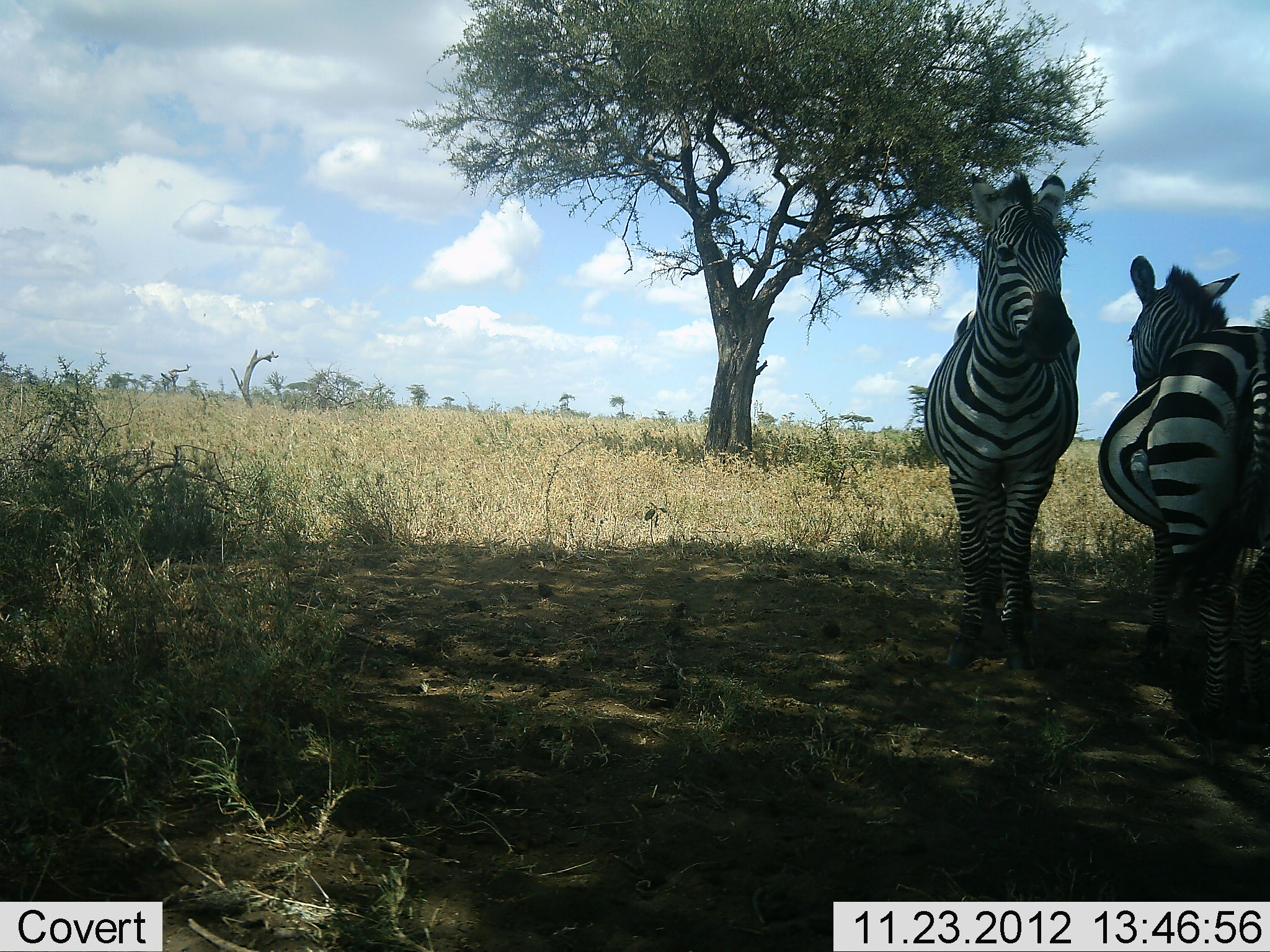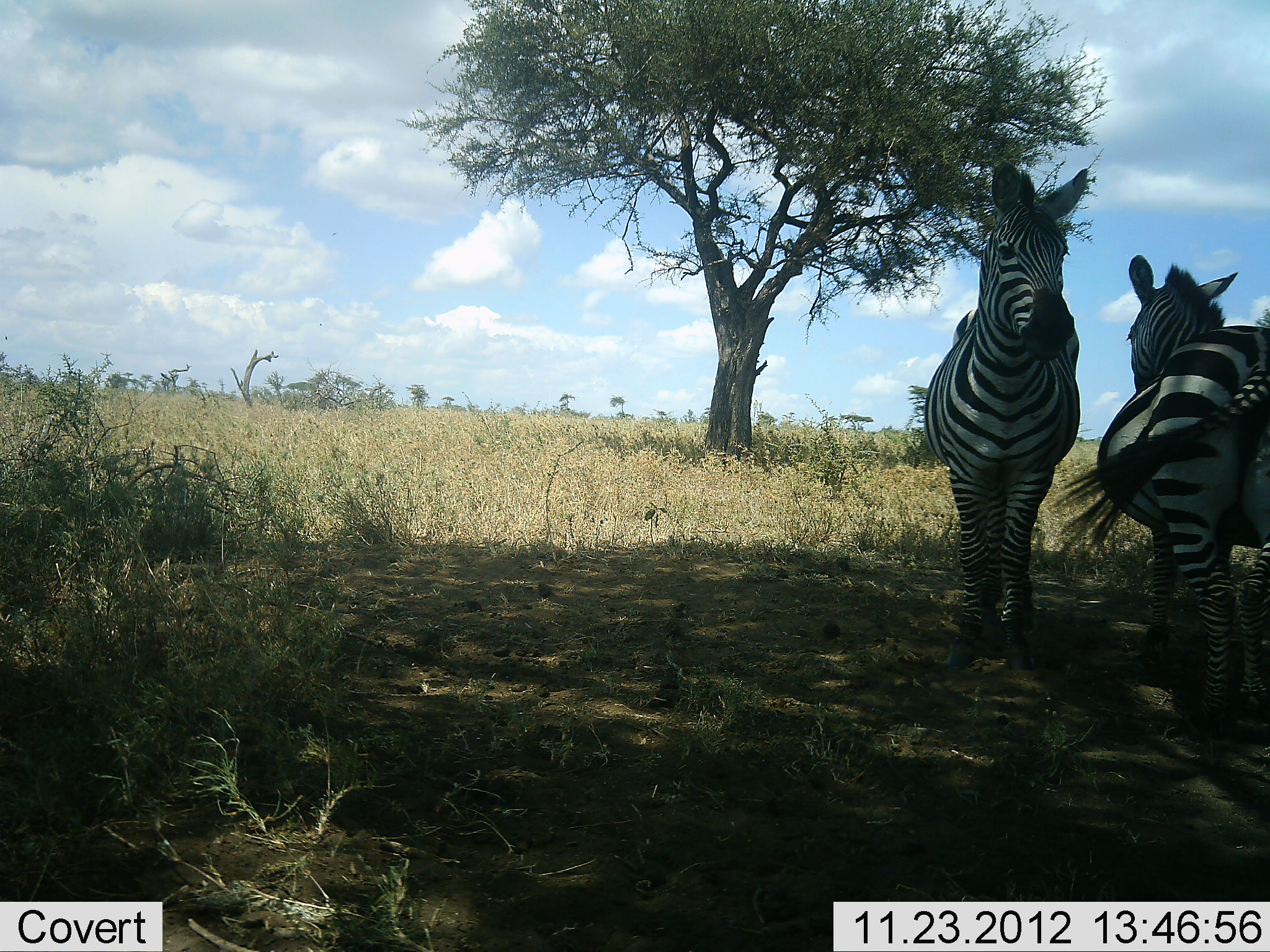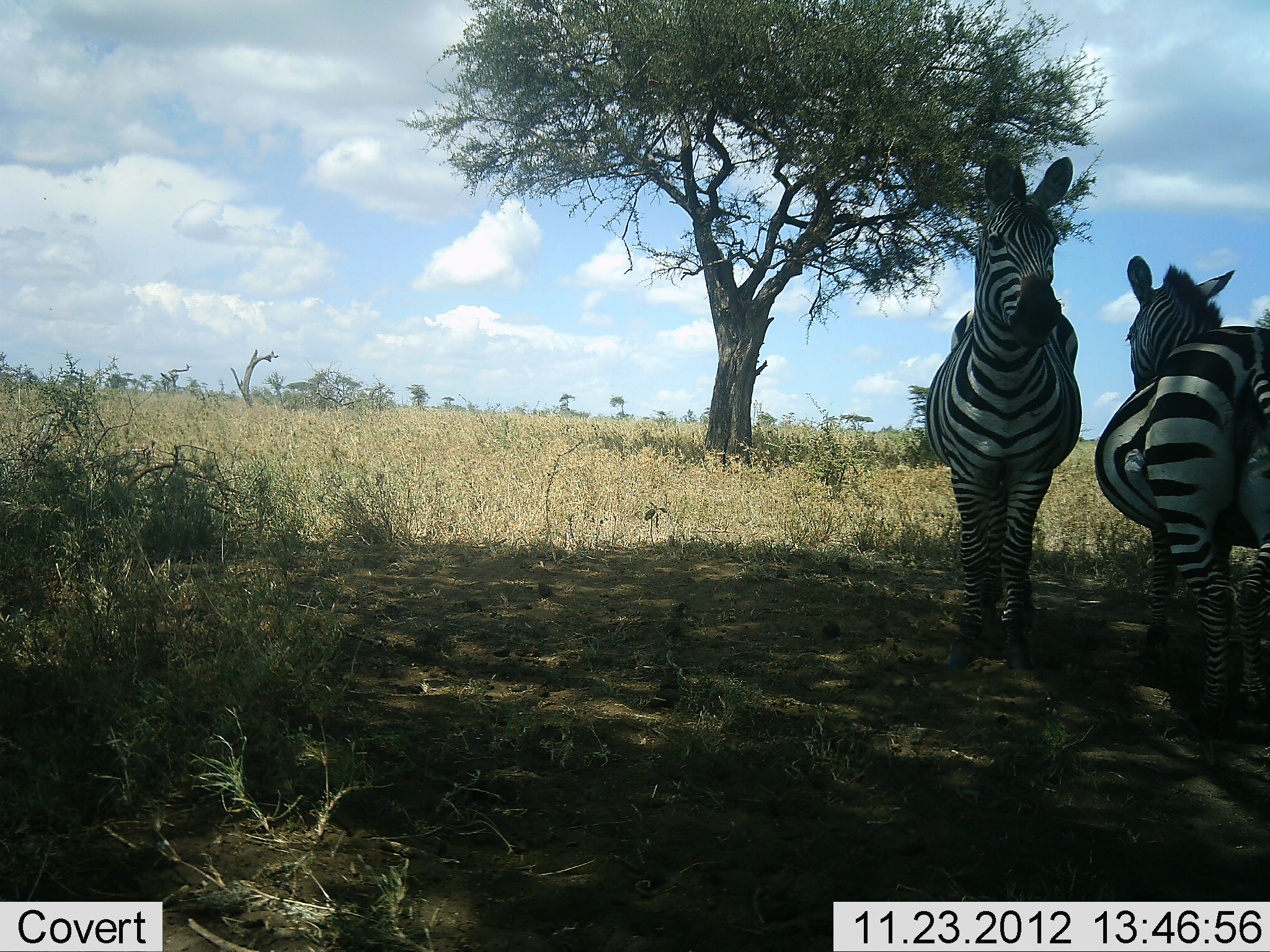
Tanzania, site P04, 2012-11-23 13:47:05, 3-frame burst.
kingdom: Animalia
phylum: Chordata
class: Mammalia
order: Perissodactyla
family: Equidae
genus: Equus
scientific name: Equus quagga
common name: plains zebra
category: zebra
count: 2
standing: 90%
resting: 20%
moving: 0%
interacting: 10%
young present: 0%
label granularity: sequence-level